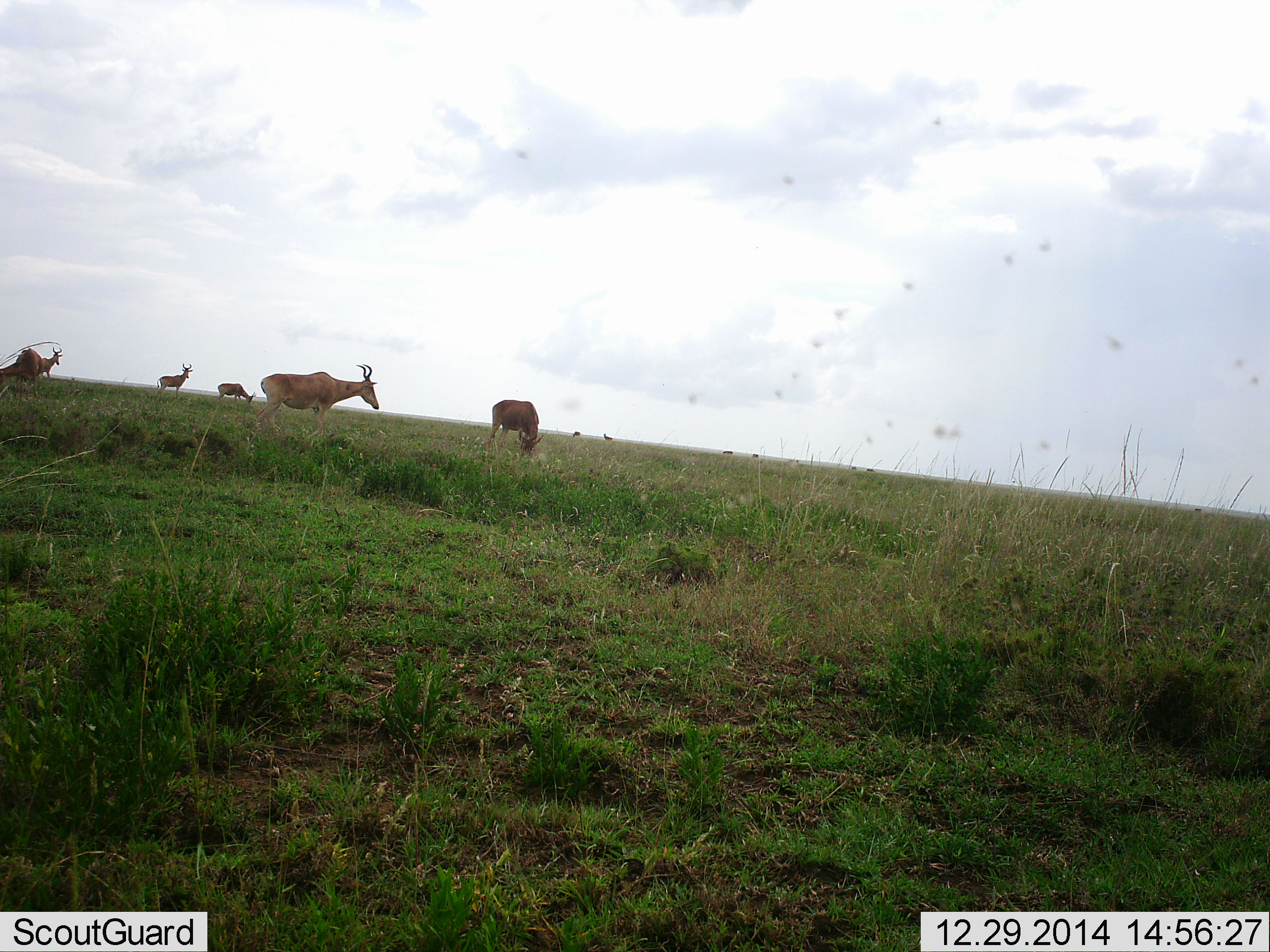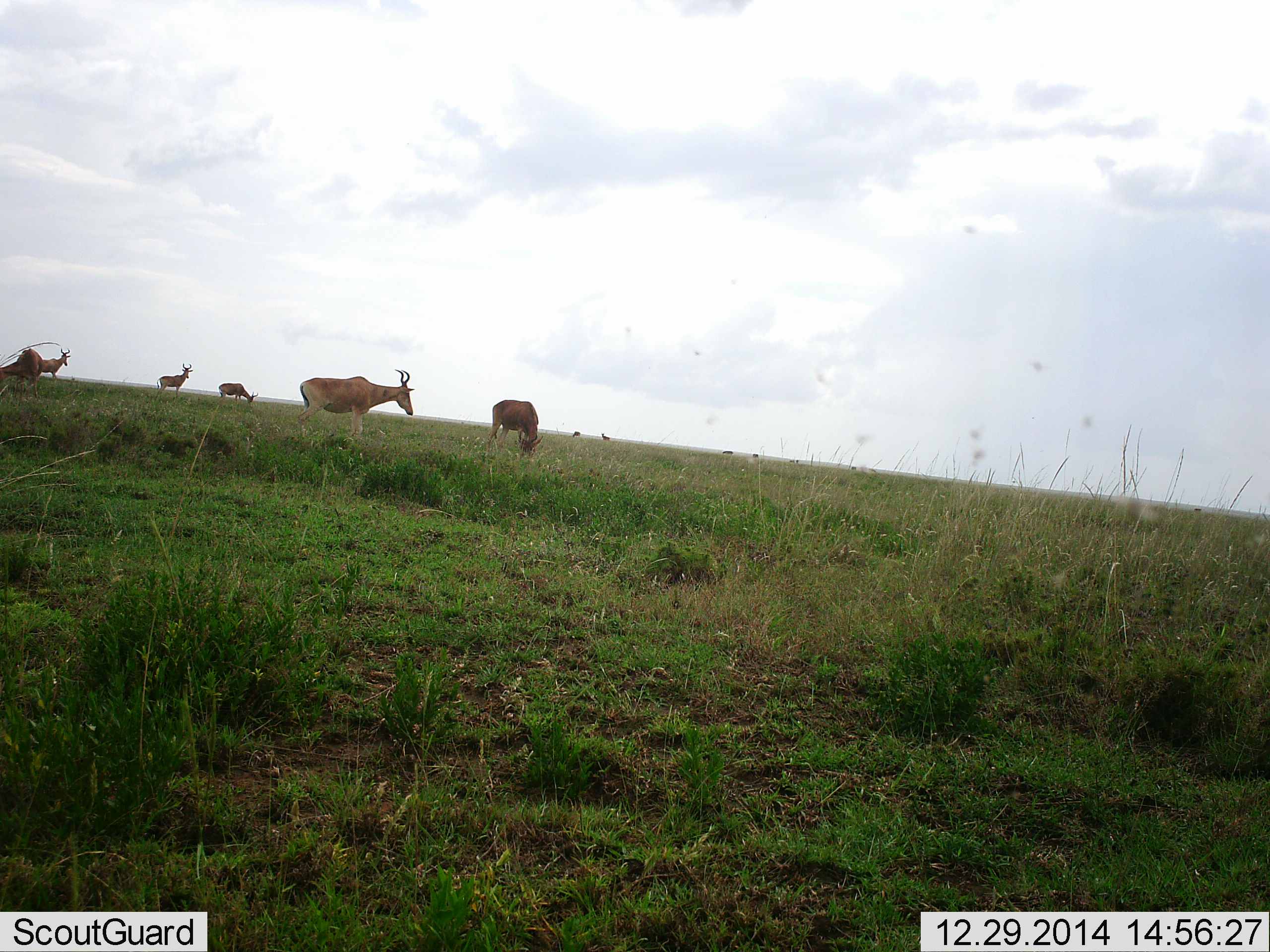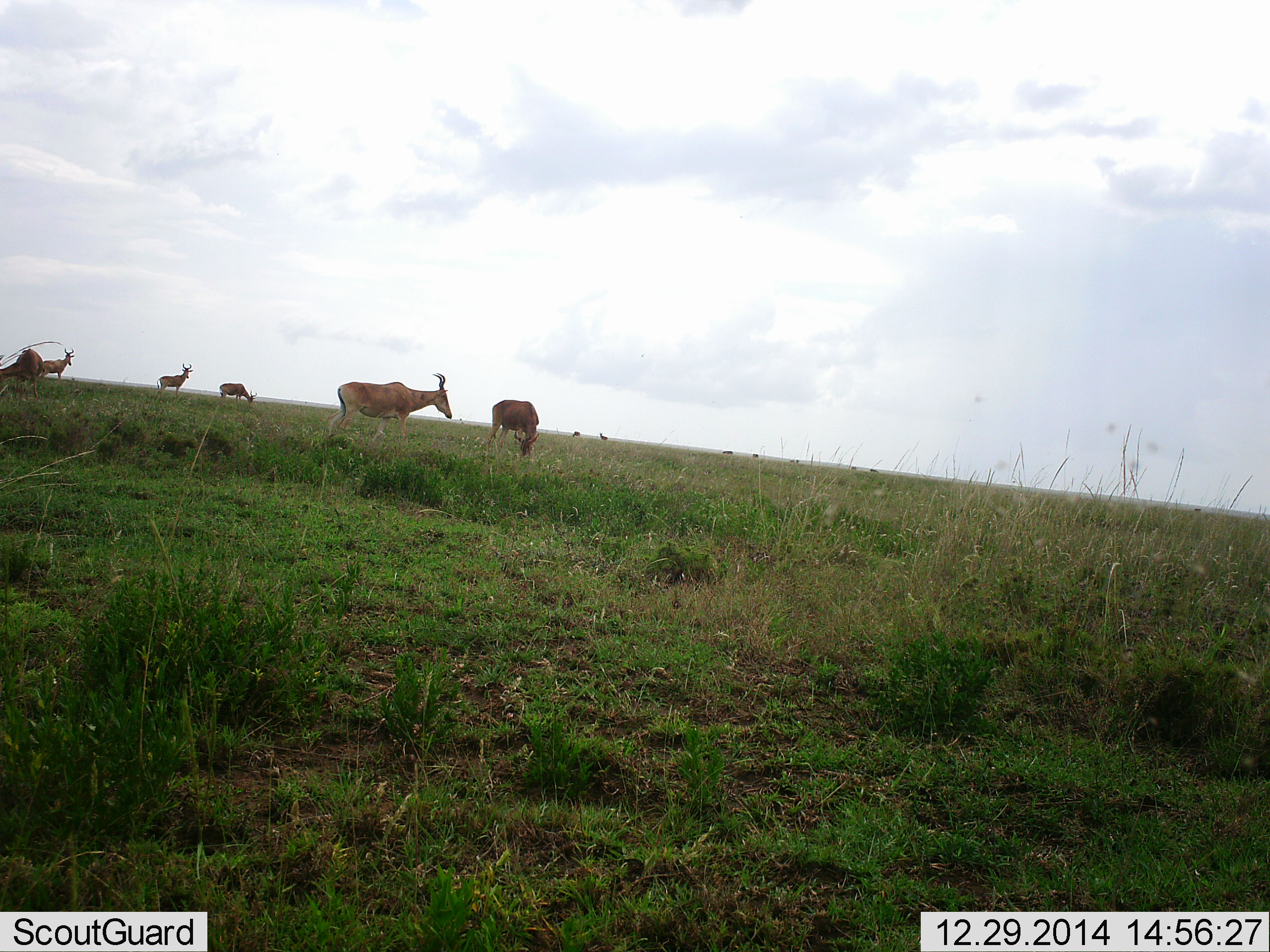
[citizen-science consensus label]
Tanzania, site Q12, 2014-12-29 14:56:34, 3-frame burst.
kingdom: Animalia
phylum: Chordata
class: Mammalia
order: Artiodactyla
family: Bovidae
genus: Alcelaphus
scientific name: Alcelaphus buselaphus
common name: hartebeest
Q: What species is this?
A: Hartebeest (Alcelaphus buselaphus).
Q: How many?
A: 6.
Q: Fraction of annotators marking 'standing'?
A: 55%.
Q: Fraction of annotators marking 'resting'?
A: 0%.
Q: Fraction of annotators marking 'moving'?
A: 55%.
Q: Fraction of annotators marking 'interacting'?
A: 0%.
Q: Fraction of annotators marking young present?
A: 0%.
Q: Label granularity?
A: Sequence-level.